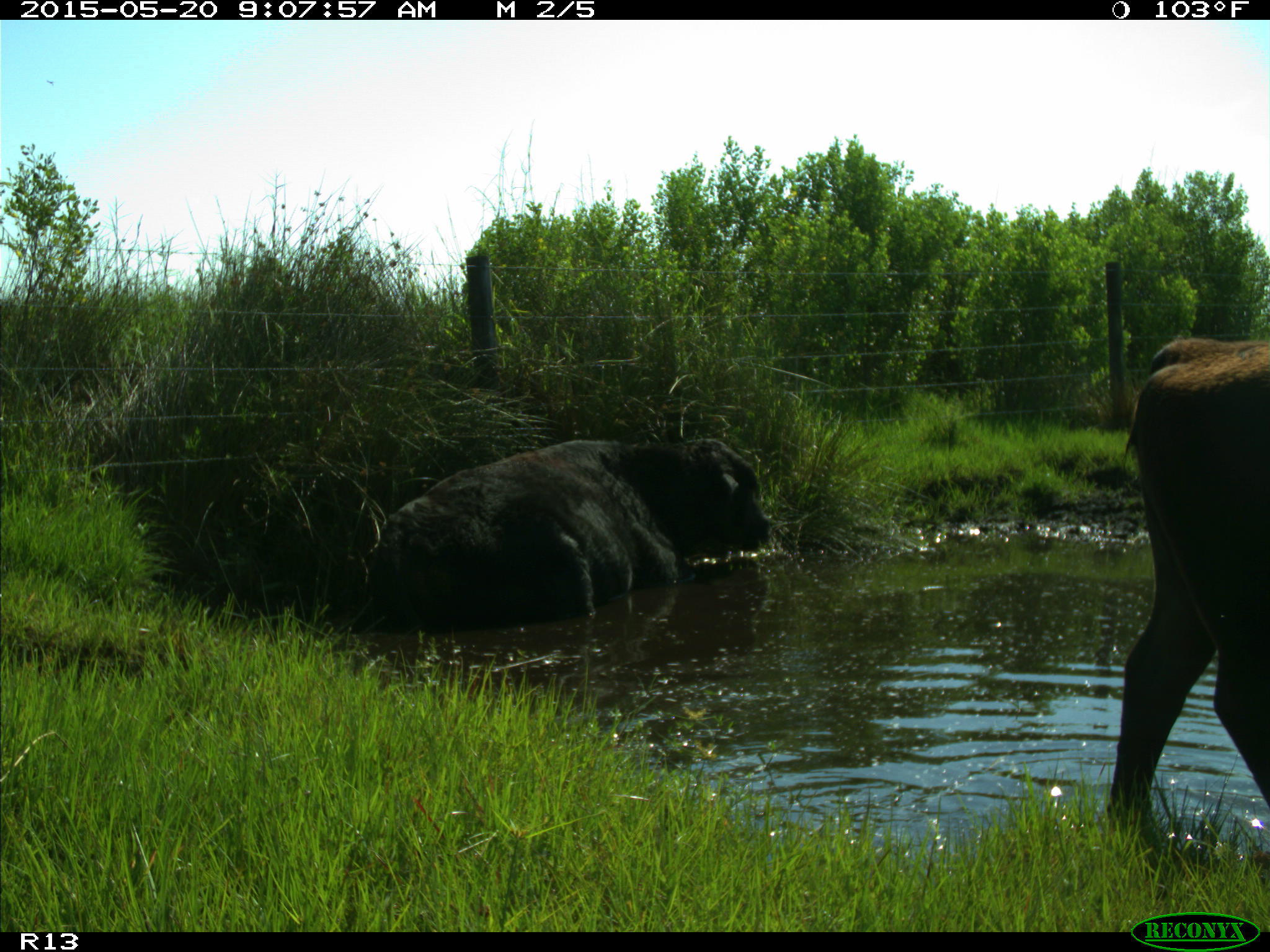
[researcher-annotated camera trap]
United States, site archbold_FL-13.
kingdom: Animalia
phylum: Chordata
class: Mammalia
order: Artiodactyla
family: Bovidae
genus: Bos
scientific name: Bos taurus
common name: domestic cow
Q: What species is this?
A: Bos taurus (domestic cow).